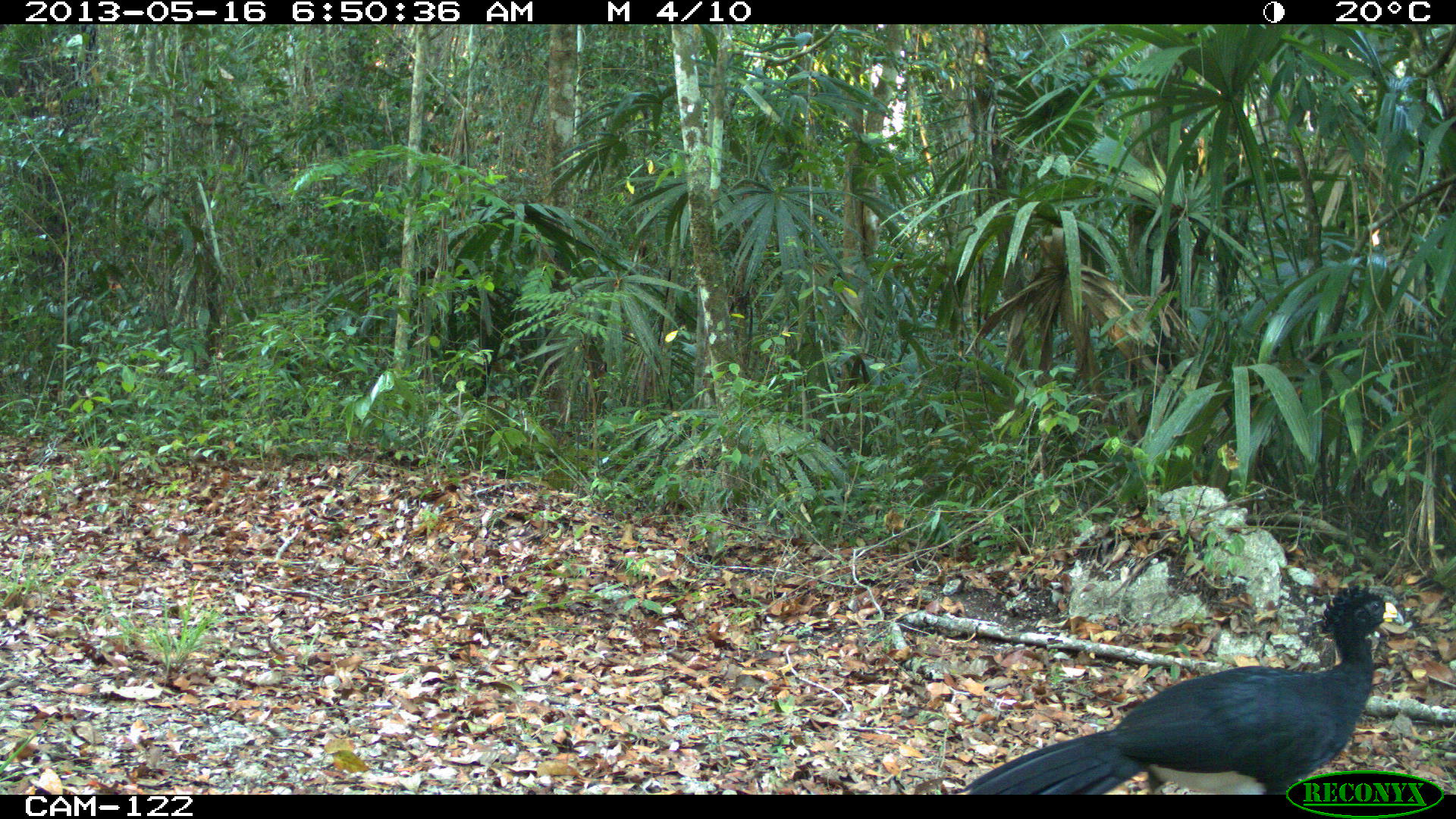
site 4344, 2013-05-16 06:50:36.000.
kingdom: Animalia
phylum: Chordata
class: Aves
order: Galliformes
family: Cracidae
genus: Crax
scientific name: Crax rubra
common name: great curassow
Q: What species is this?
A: Crax rubra (great curassow).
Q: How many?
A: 1.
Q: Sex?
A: Male.